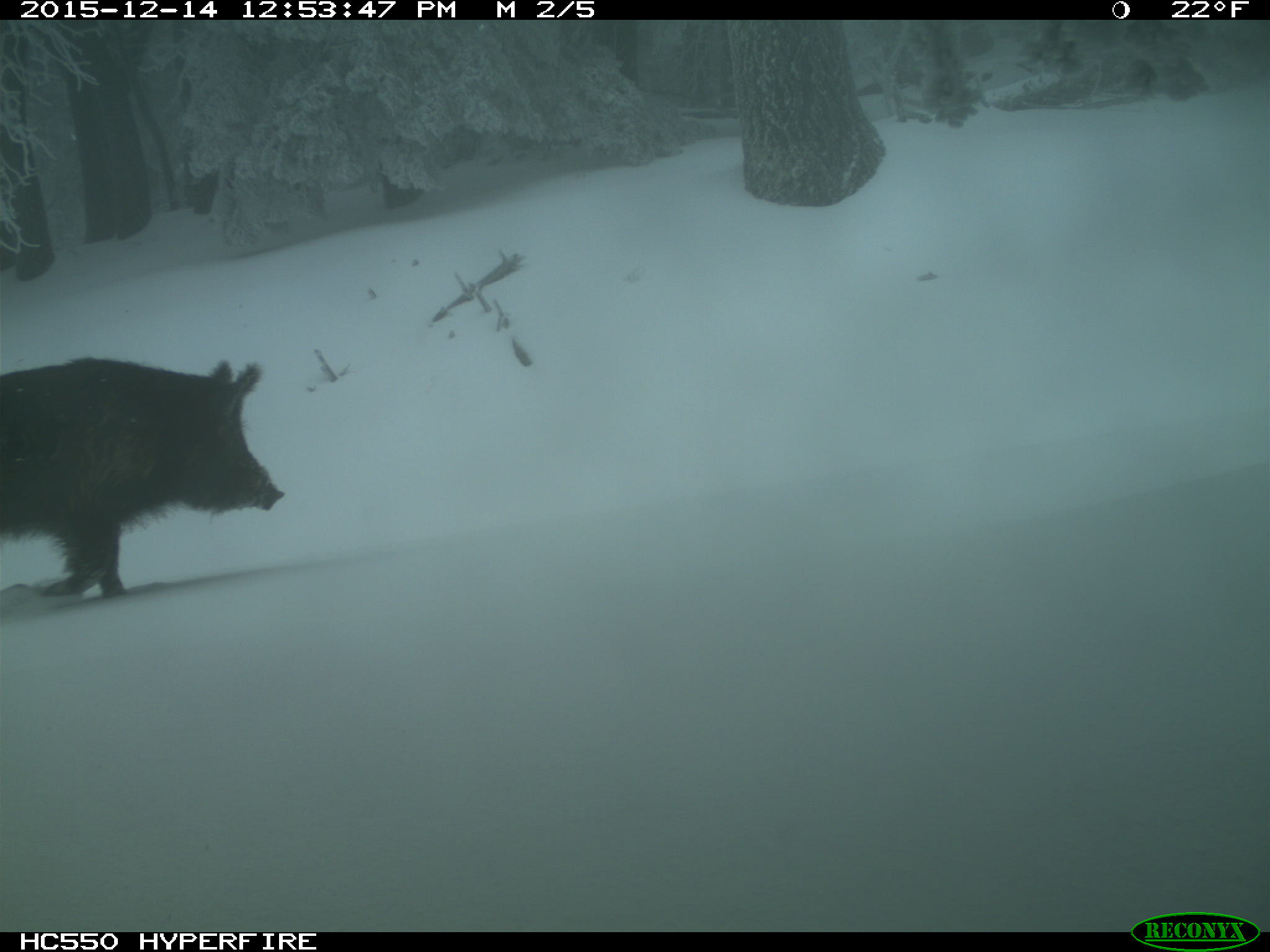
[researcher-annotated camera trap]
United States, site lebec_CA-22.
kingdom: Animalia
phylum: Chordata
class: Mammalia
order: Artiodactyla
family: Suidae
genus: Sus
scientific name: Sus scrofa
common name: wild boar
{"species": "Sus scrofa (wild boar)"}